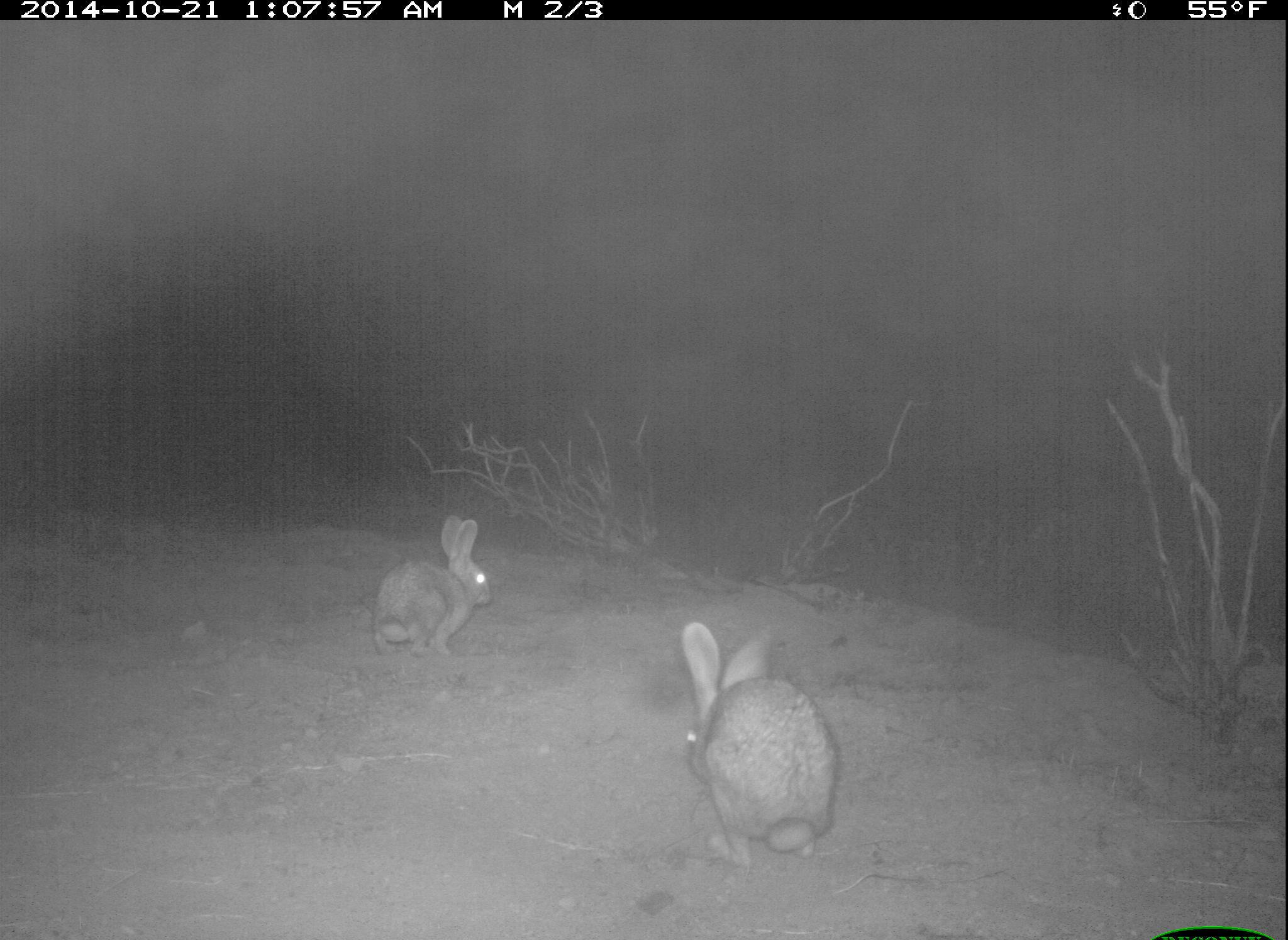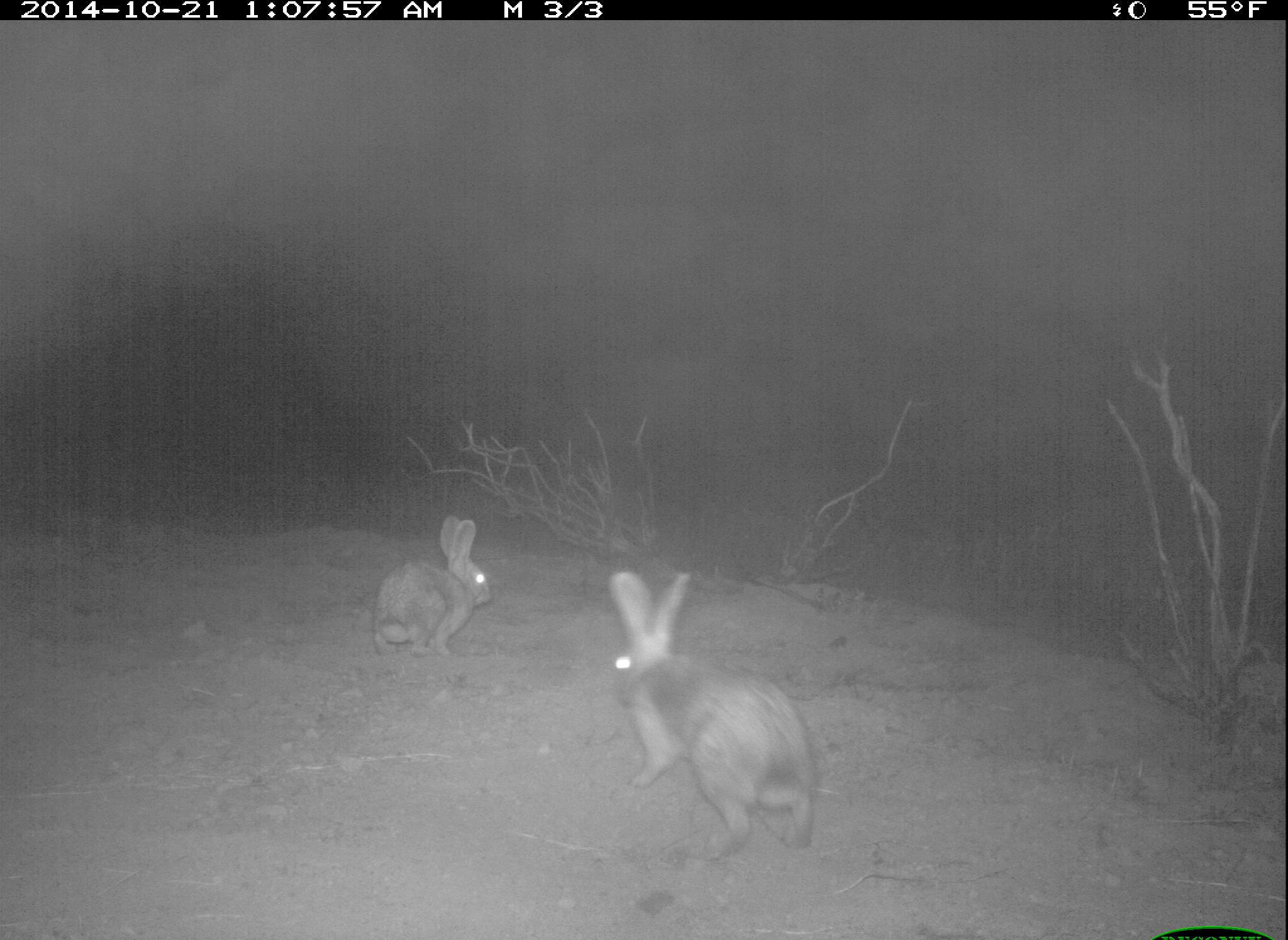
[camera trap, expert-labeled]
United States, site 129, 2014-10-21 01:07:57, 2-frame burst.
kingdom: Animalia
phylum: Chordata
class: Mammalia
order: Lagomorpha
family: Leporidae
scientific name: Leporidae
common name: rabbits and hares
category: rabbit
Rabbit (rabbits and hares) (Leporidae).